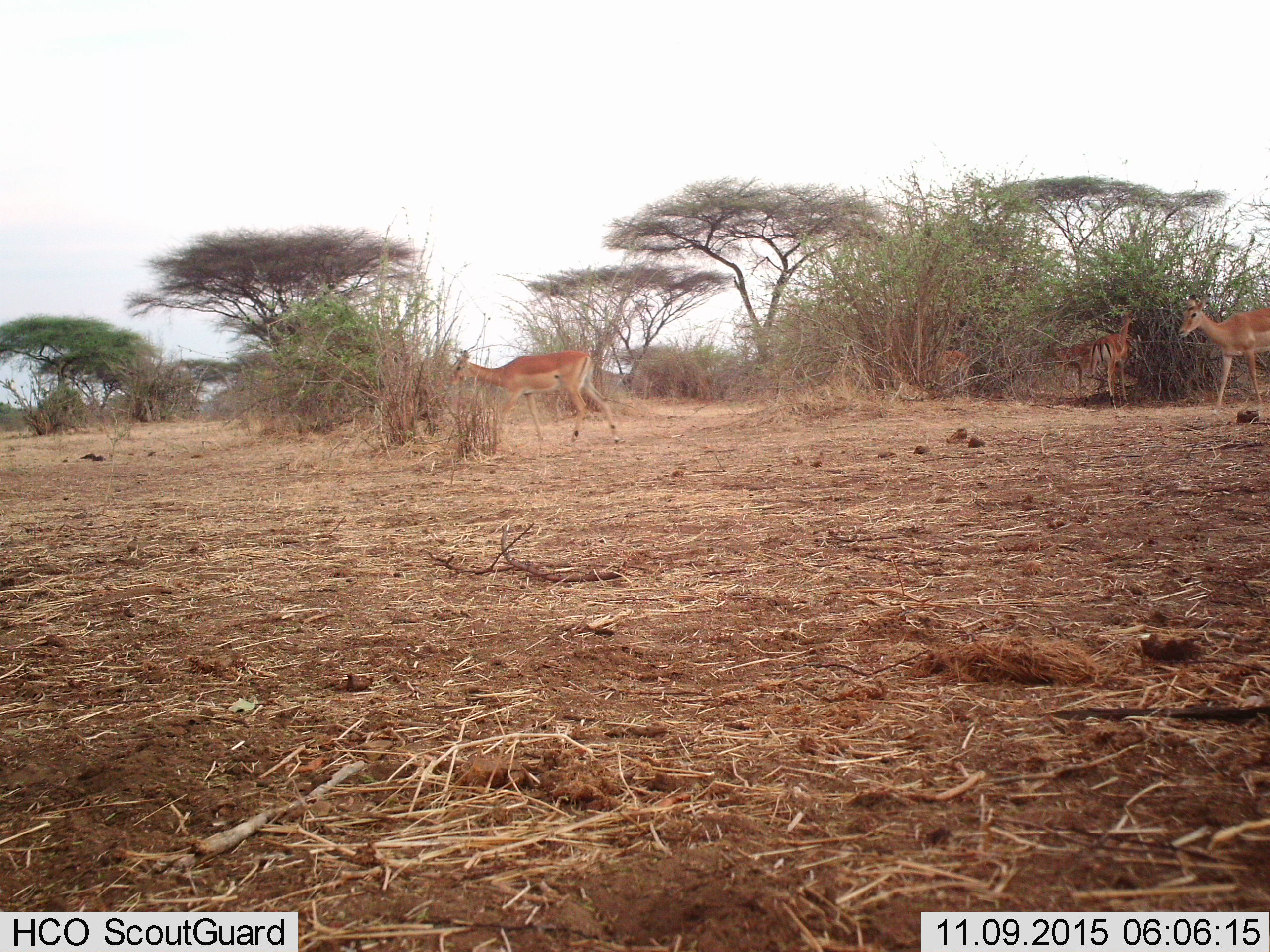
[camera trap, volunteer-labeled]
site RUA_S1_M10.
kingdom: Animalia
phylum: Chordata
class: Mammalia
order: Artiodactyla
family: Bovidae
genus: Aepyceros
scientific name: Aepyceros melampus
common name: impala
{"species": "impala (Aepyceros melampus)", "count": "4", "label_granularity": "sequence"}